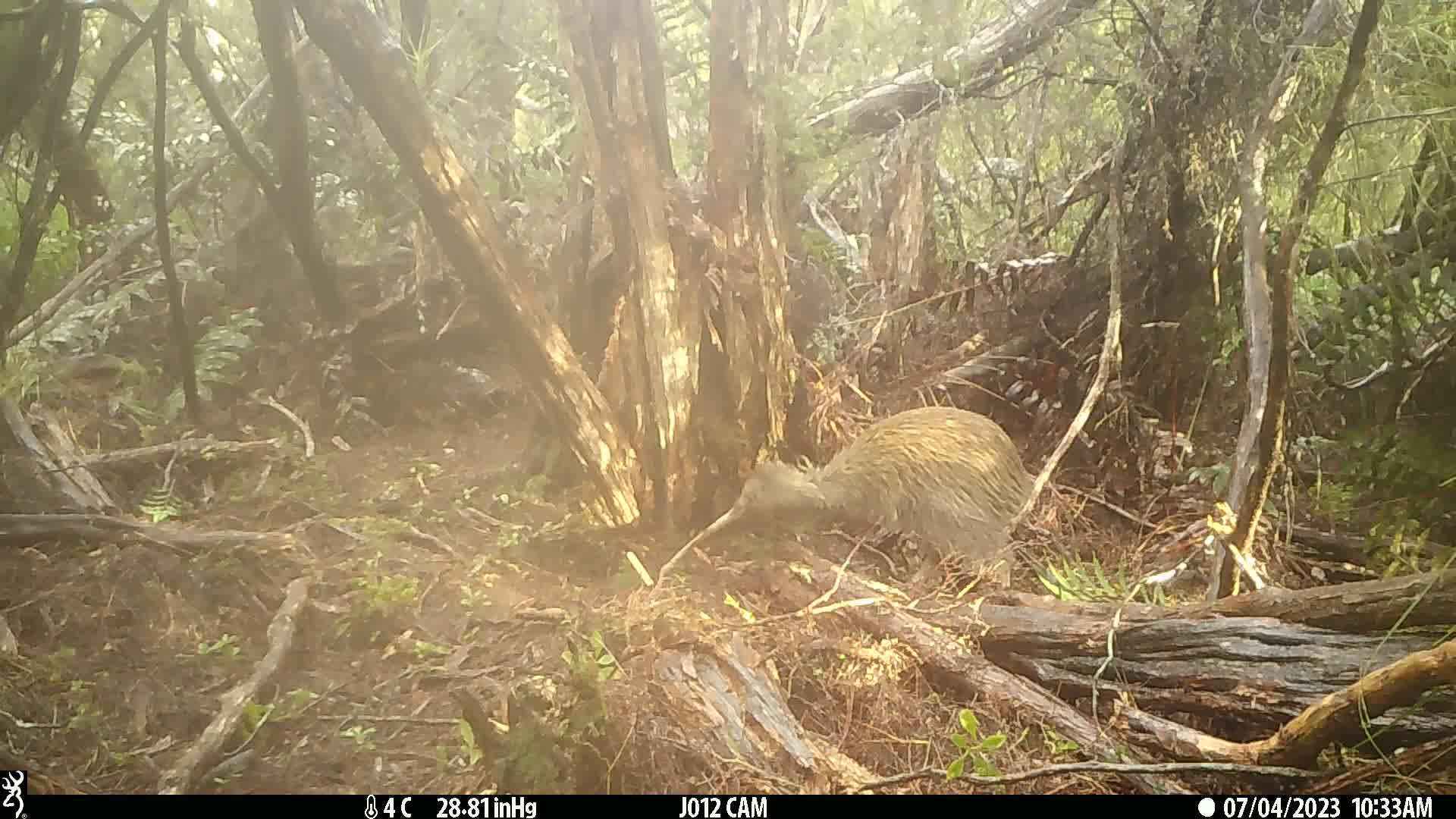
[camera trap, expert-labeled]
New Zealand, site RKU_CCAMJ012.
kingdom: Animalia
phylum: Chordata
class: Aves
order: Apterygiformes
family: Apterygidae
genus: Apteryx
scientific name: Apteryx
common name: kiwi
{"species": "kiwi (Apteryx)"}